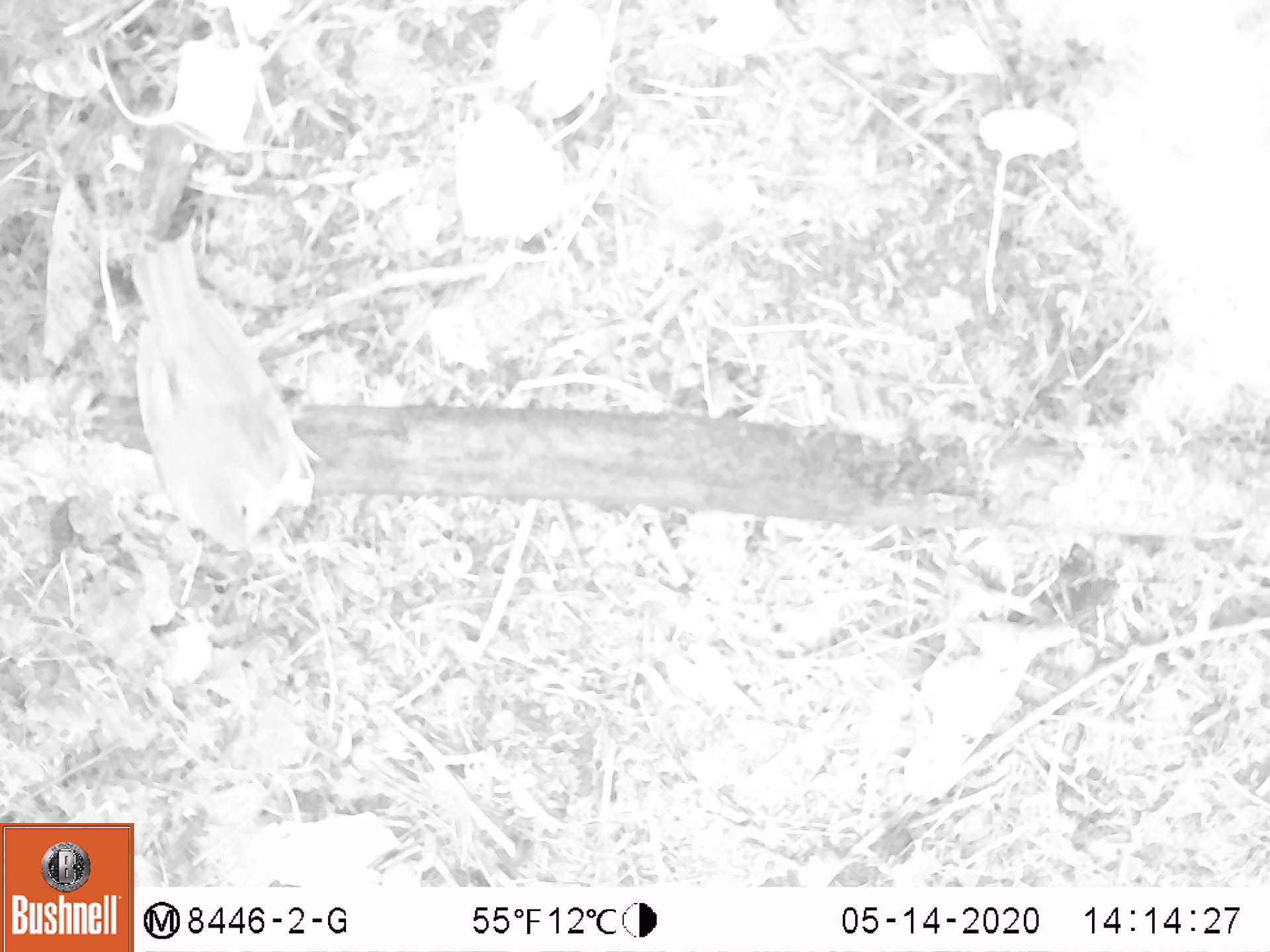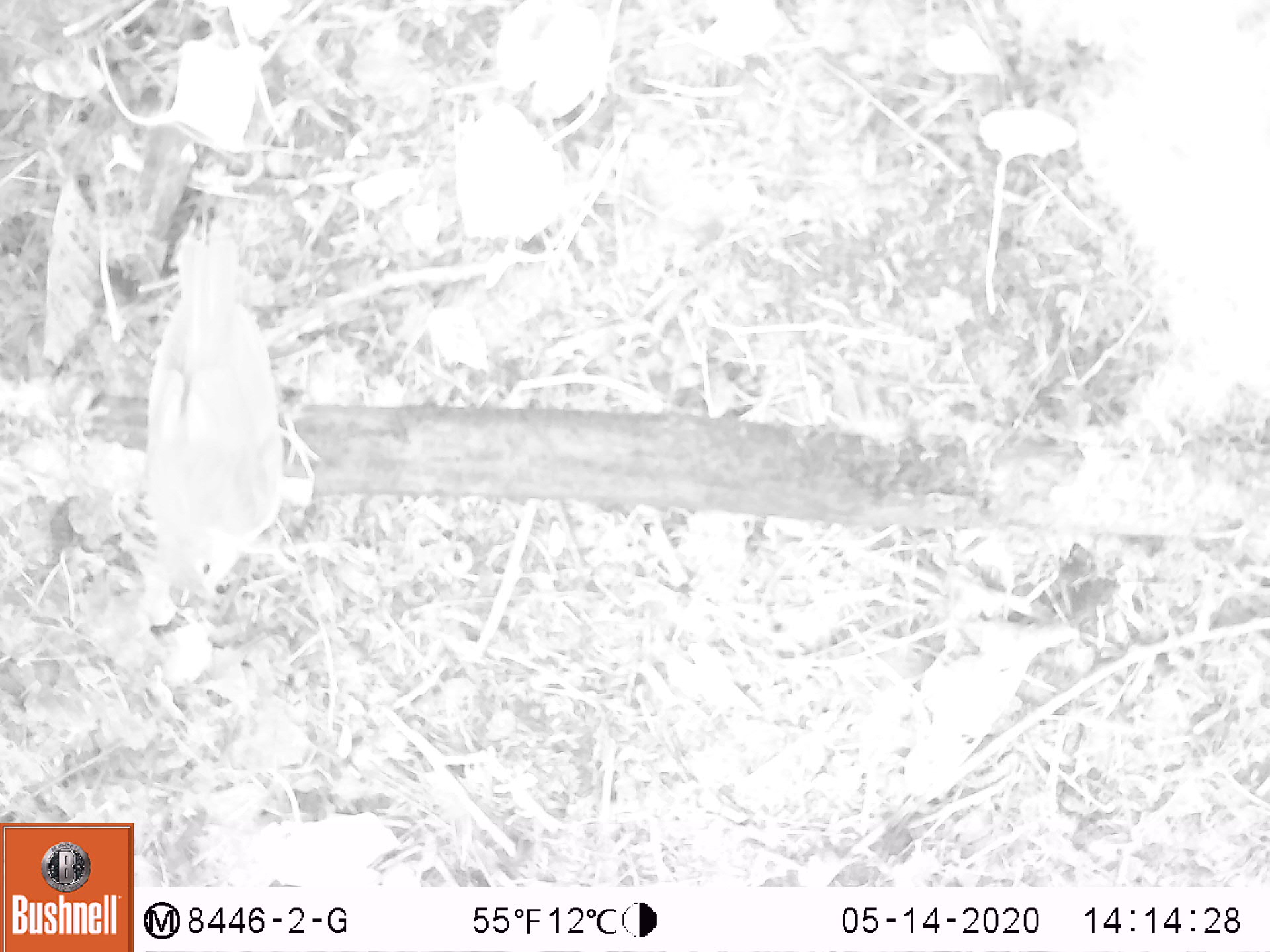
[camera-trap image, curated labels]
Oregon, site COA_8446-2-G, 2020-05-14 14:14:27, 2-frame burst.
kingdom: Animalia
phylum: Chordata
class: Aves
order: Passeriformes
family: Turdidae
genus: Catharus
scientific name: Catharus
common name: brown thrushes and nightingale-thrushes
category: catharus species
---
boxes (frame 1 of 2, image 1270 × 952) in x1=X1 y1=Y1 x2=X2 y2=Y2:
catharus species: x1=113 y1=232 x2=333 y2=564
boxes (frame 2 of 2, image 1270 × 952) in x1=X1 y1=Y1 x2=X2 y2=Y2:
catharus species: x1=124 y1=230 x2=325 y2=607